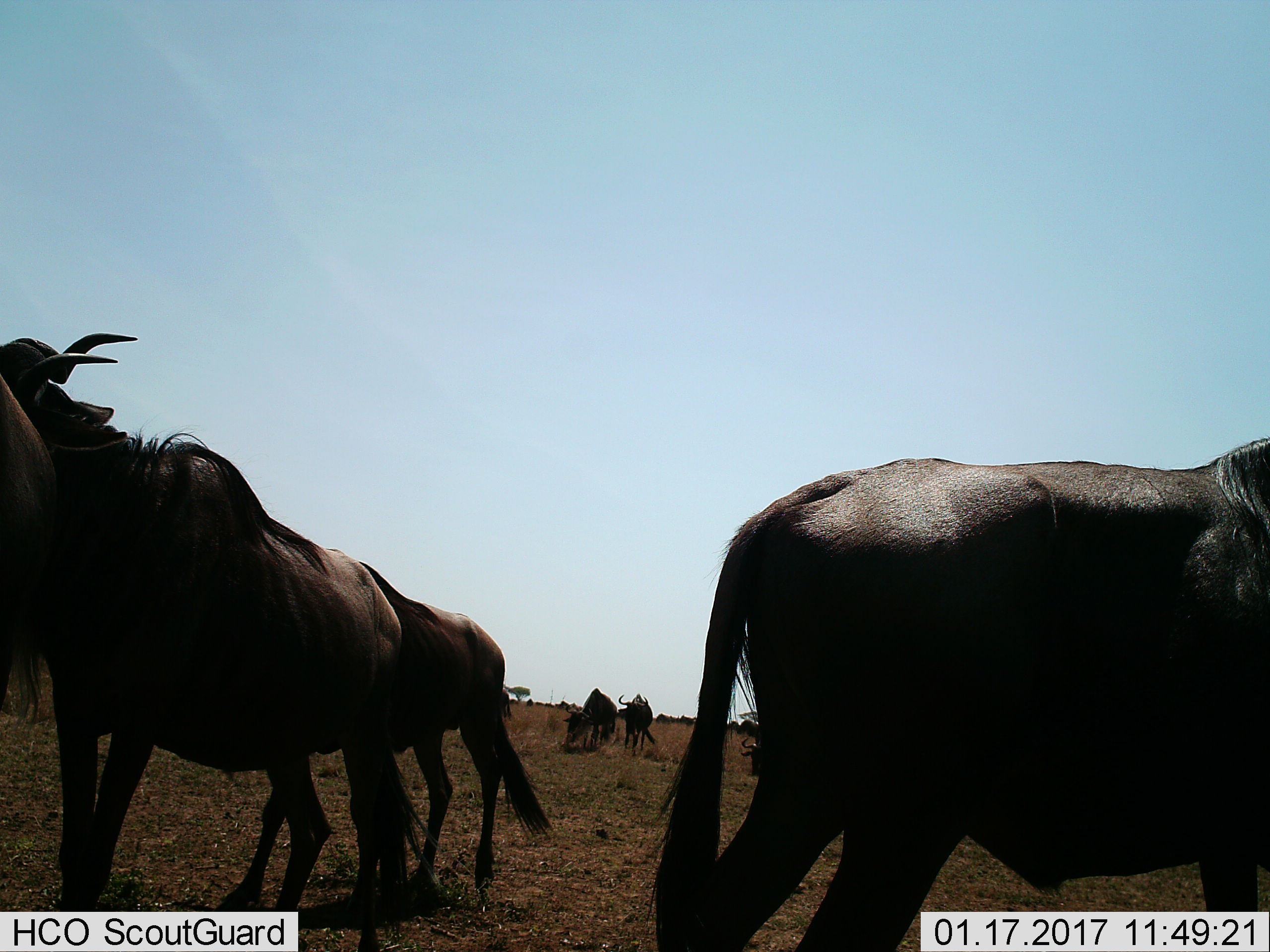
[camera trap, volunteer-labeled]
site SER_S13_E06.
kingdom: Animalia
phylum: Chordata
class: Mammalia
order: Artiodactyla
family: Bovidae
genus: Connochaetes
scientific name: Connochaetes taurinus taurinus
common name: blue wildebeest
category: wildebeestblue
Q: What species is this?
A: Wildebeestblue (blue wildebeest) (Connochaetes taurinus taurinus).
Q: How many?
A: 8.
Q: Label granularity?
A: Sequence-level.